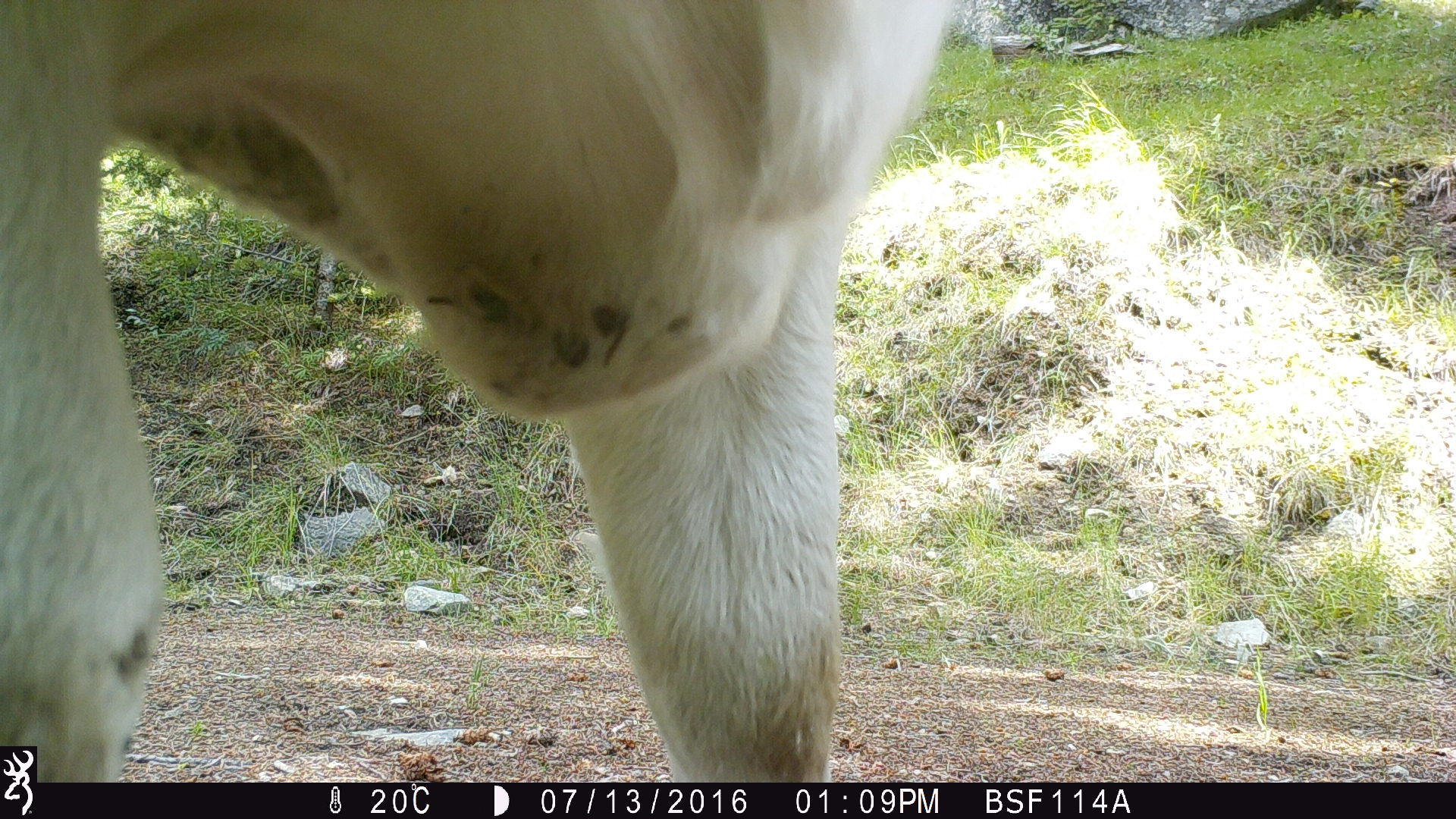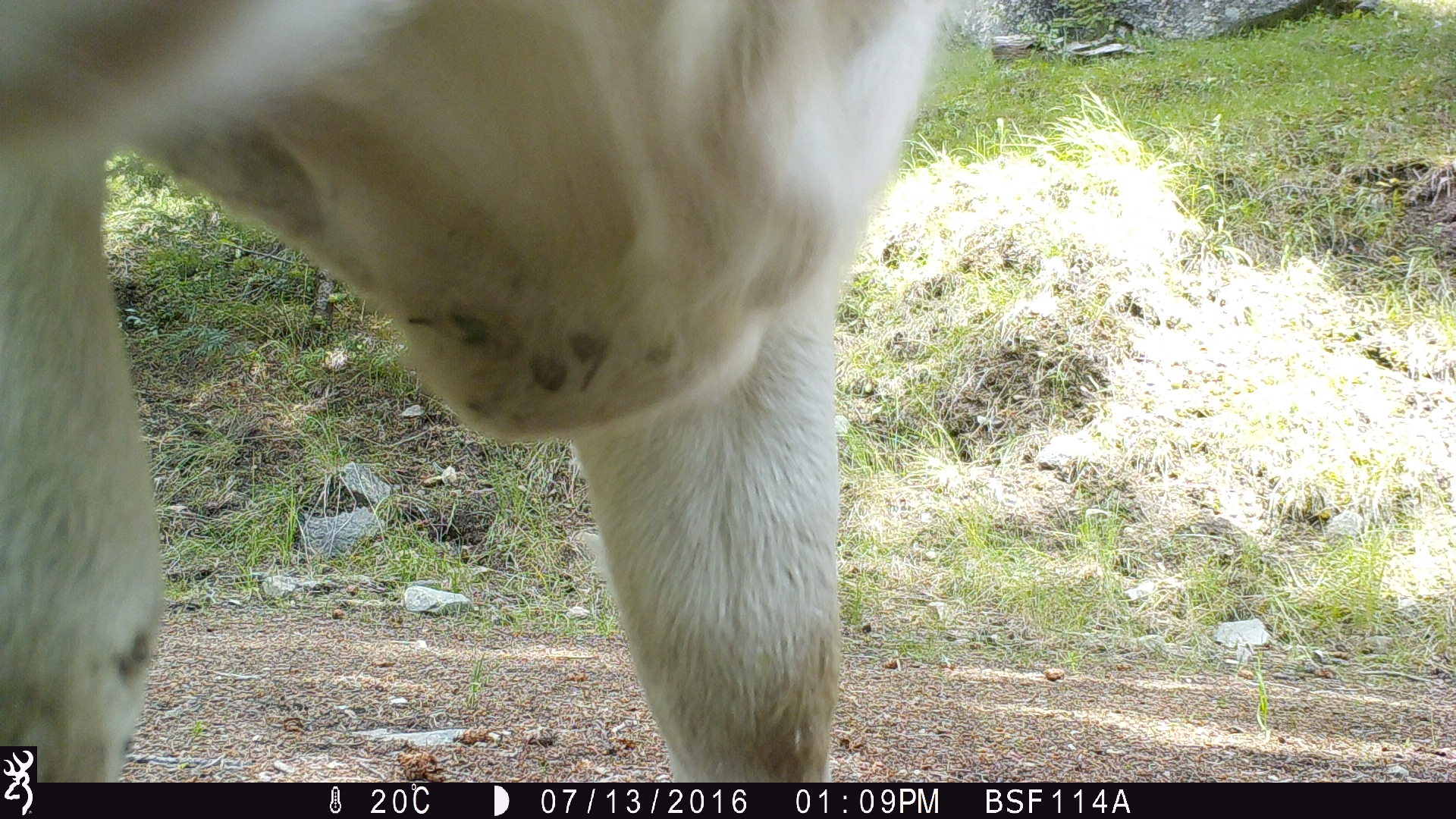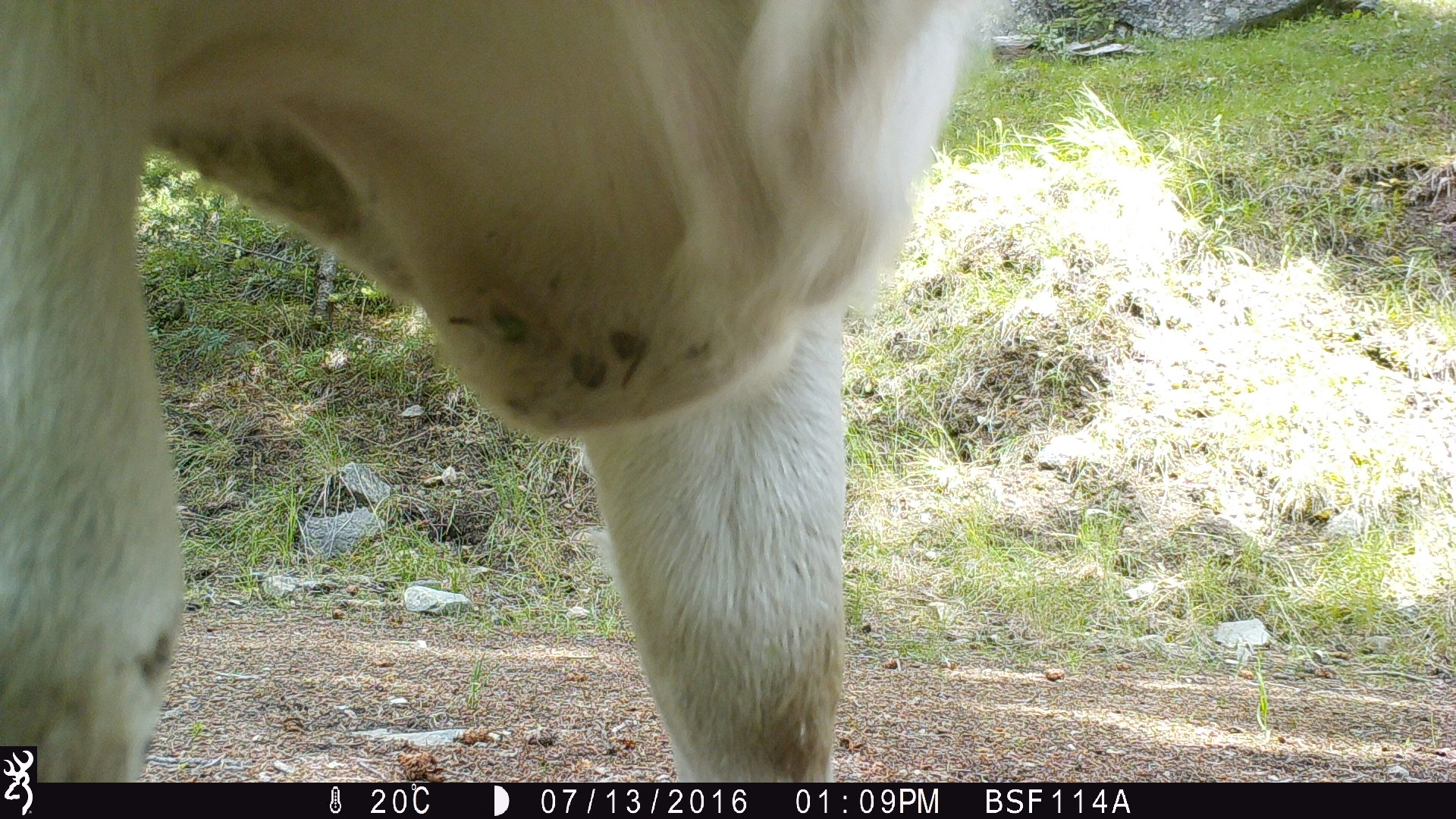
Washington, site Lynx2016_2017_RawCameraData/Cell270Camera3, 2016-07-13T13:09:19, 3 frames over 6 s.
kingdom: Animalia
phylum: Chordata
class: Mammalia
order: Artiodactyla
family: Bovidae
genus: Bos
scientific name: Bos taurus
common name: domestic cattle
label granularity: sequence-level